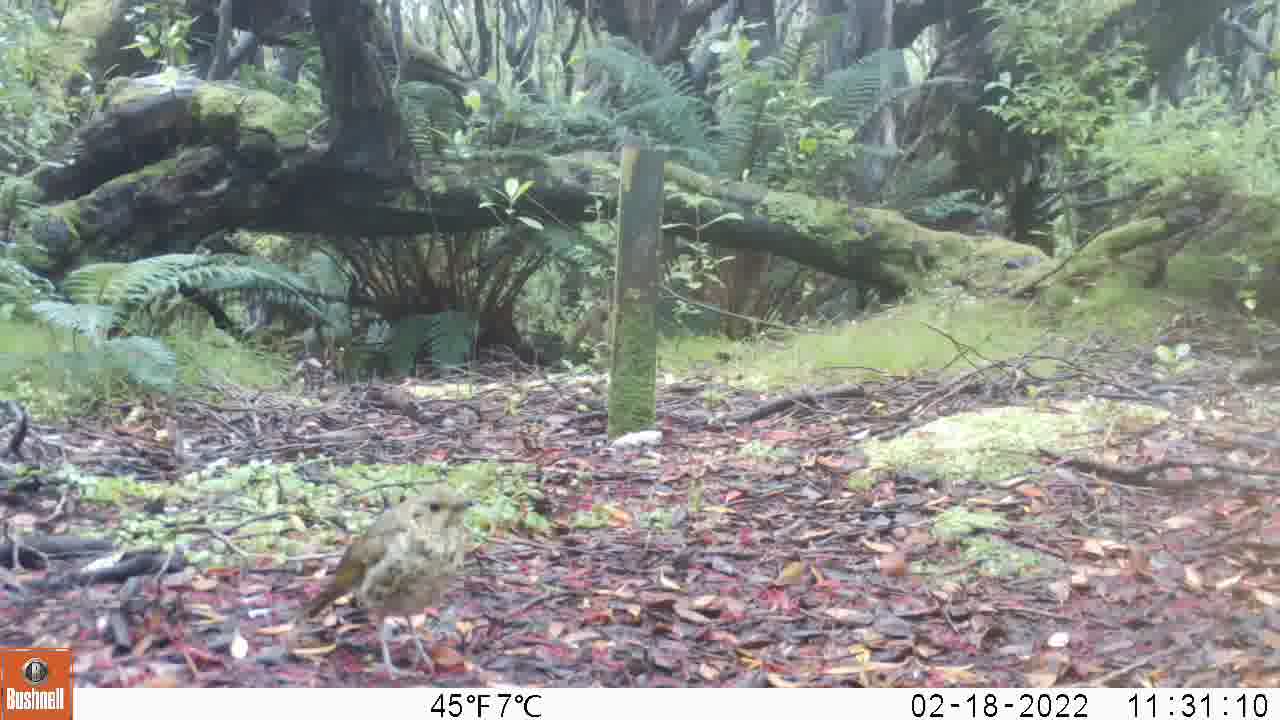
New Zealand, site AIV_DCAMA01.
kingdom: Animalia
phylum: Chordata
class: Aves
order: Passeriformes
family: Turdidae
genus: Turdus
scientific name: Turdus philomelos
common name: song thrush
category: thrush